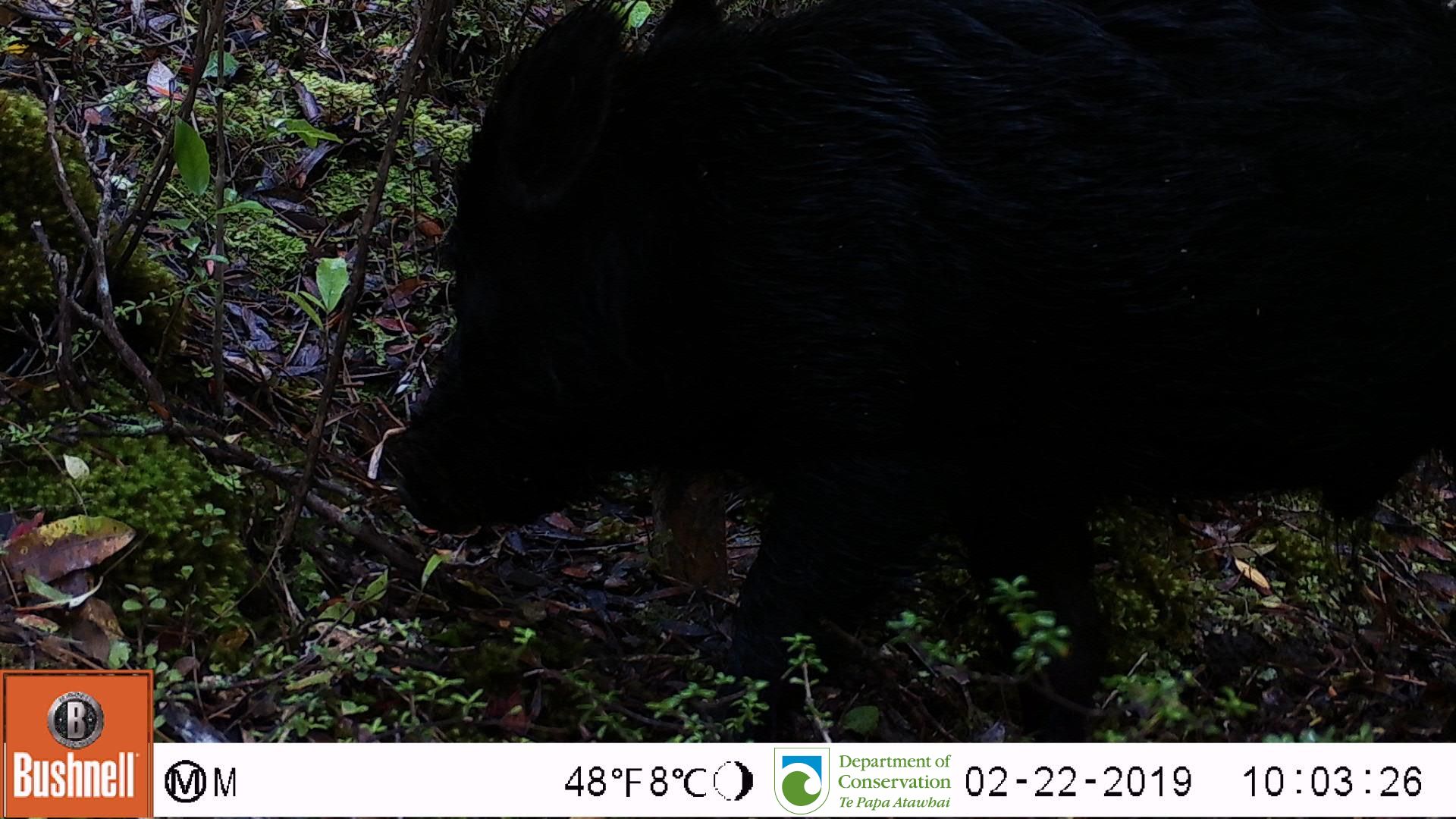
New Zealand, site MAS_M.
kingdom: Animalia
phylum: Chordata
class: Mammalia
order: Artiodactyla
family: Suidae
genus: Sus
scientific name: Sus scrofa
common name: pig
Pig (Sus scrofa).